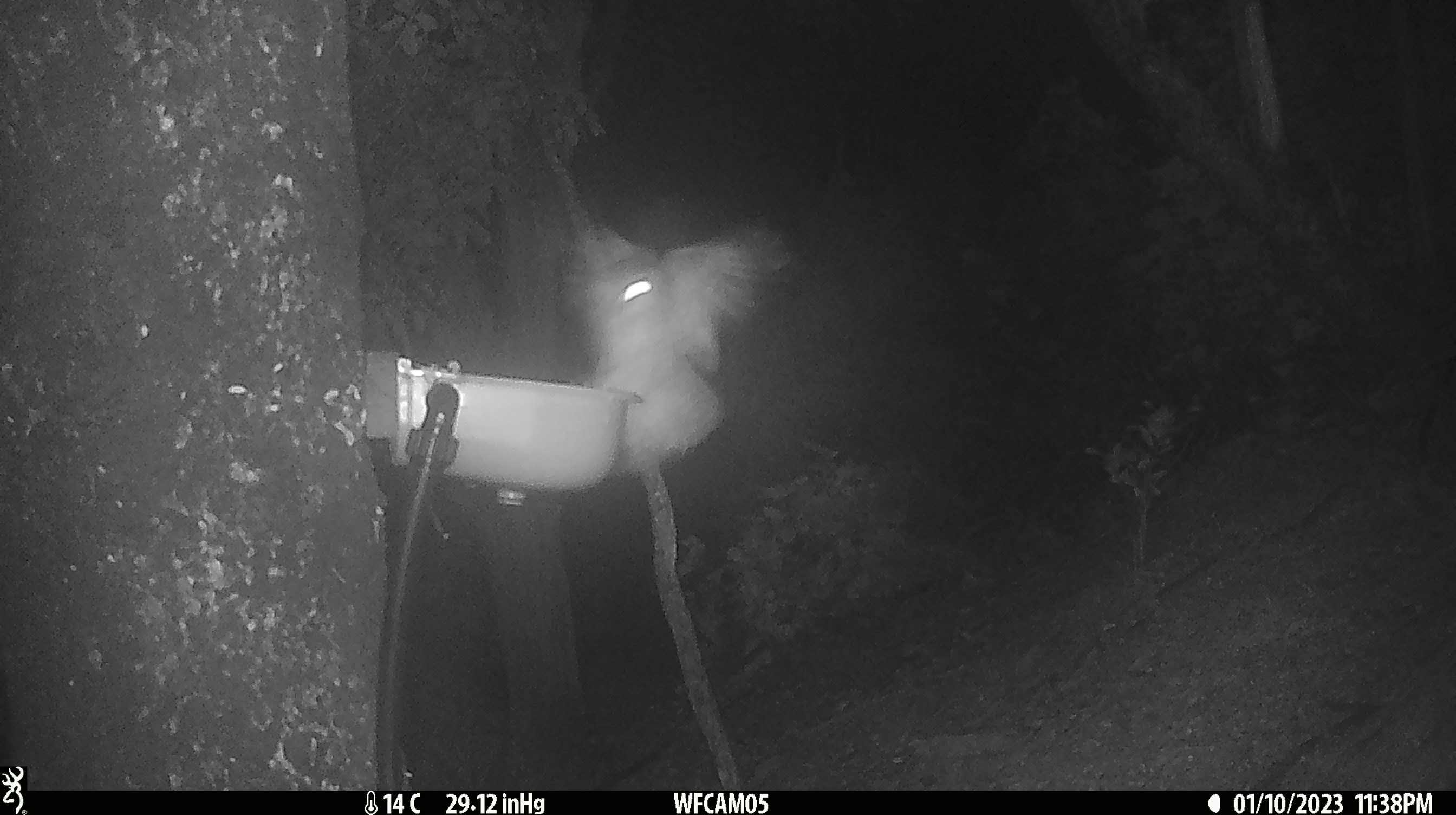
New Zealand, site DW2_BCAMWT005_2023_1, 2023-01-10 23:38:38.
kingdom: Animalia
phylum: Chordata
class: Aves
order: Strigiformes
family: Strigidae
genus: Ninox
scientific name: Ninox novaeseelandiae novaeseelandiae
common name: morepork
Morepork (Ninox novaeseelandiae novaeseelandiae).